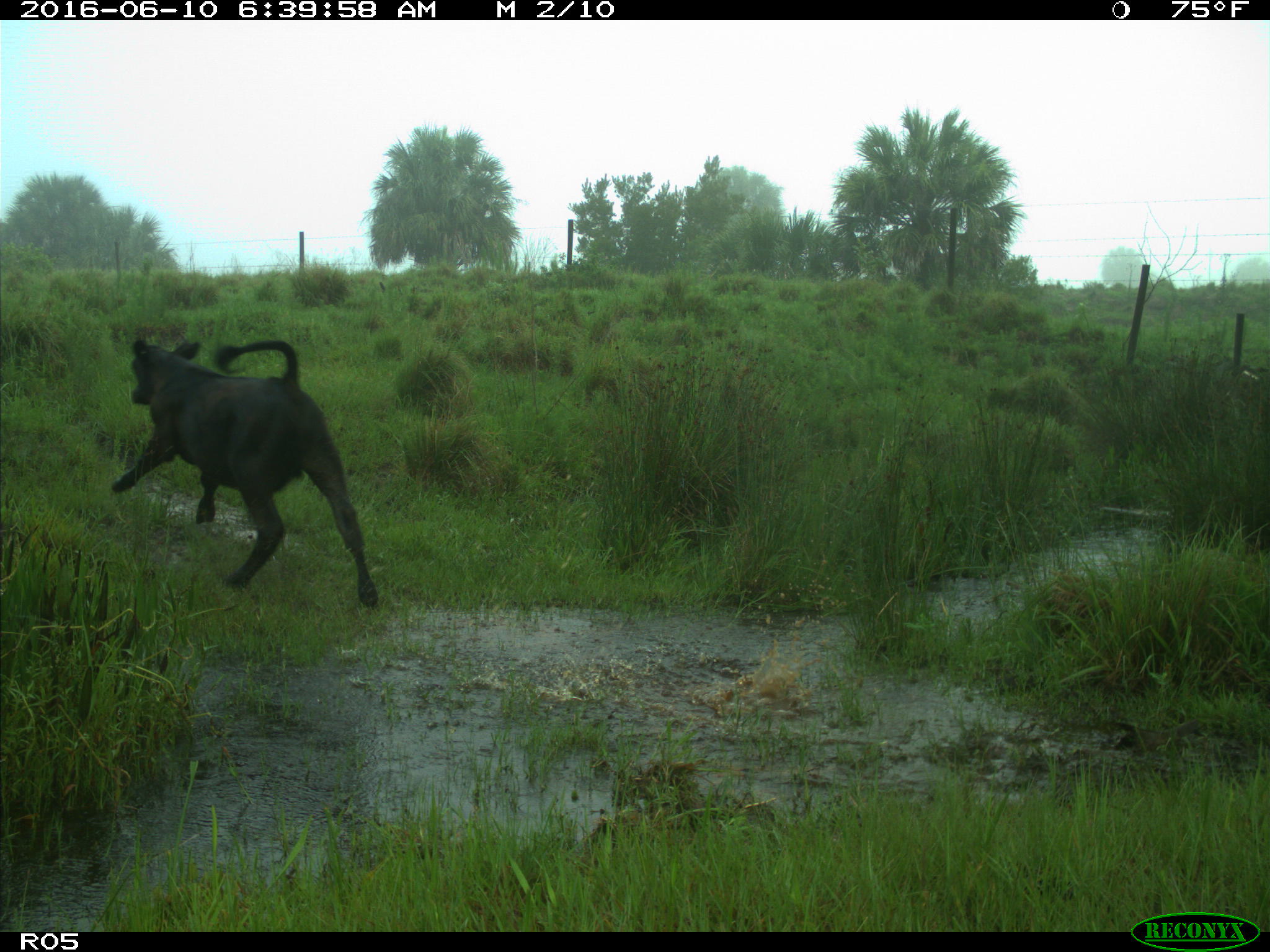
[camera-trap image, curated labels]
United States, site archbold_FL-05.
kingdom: Animalia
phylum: Chordata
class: Mammalia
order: Artiodactyla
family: Bovidae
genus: Bos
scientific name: Bos taurus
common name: domestic cow